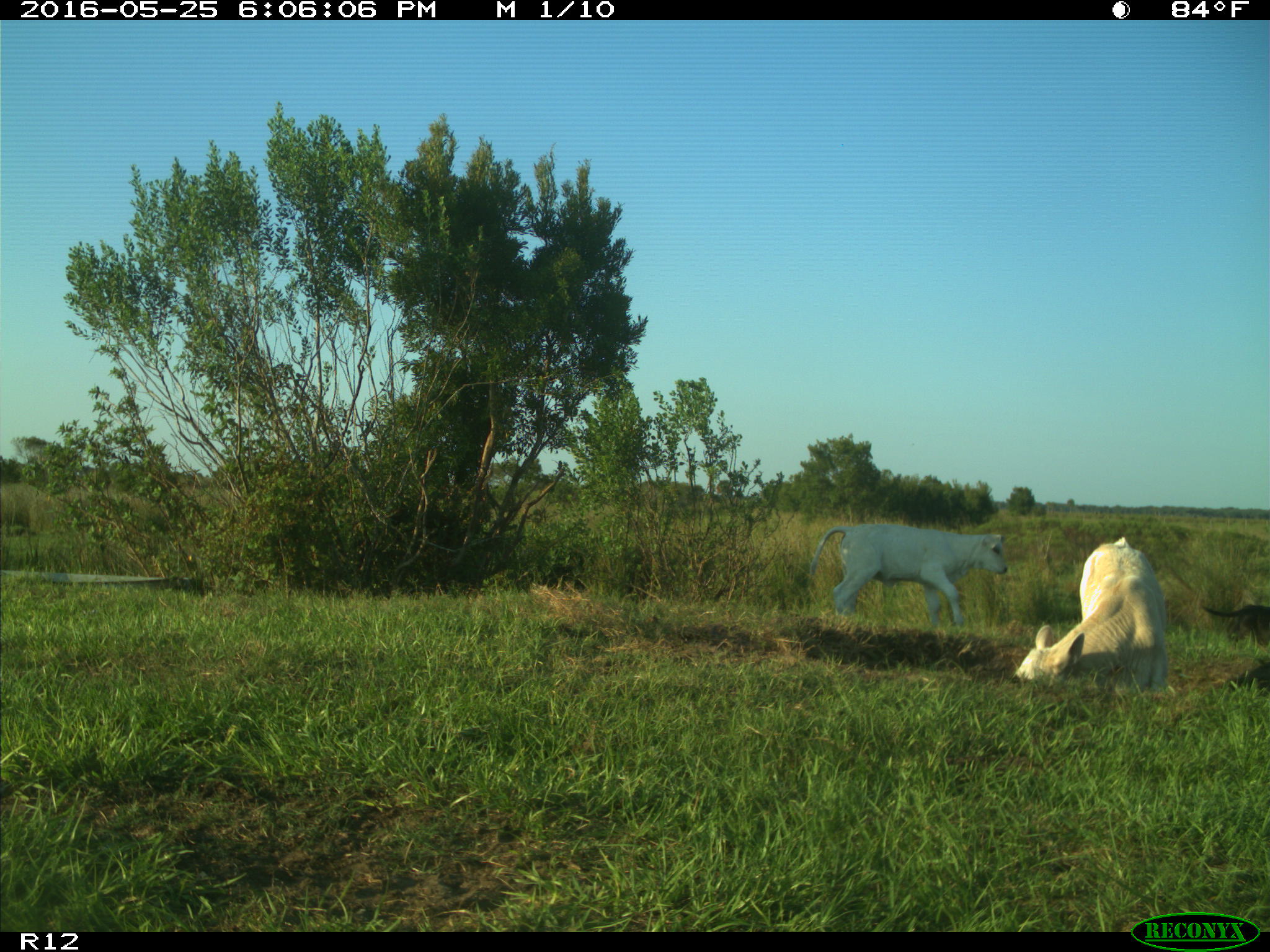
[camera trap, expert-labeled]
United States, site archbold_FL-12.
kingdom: Animalia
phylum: Chordata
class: Mammalia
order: Artiodactyla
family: Bovidae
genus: Bos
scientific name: Bos taurus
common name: domestic cow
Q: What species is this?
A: Bos taurus (domestic cow).